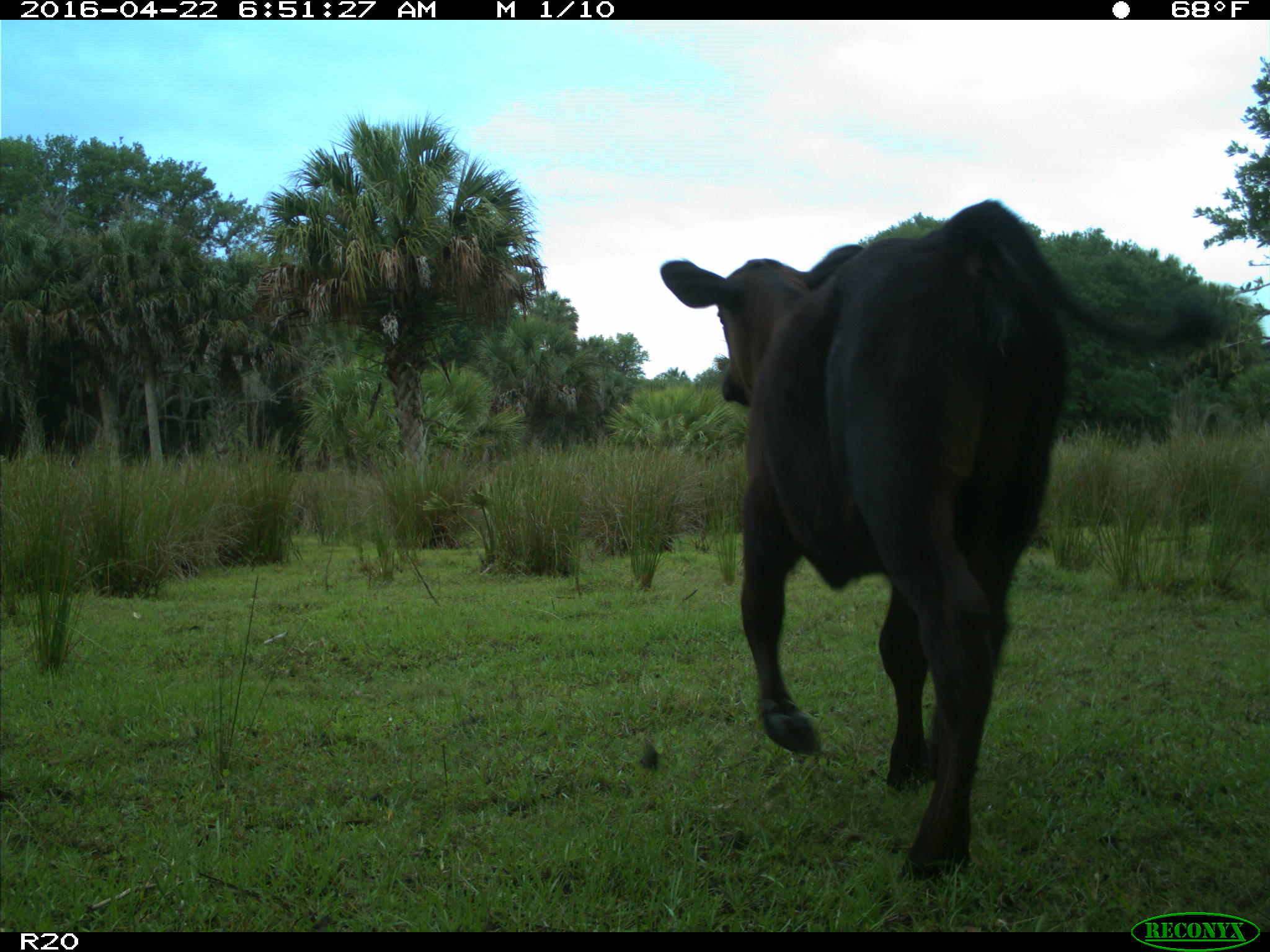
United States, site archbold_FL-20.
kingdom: Animalia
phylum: Chordata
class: Mammalia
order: Artiodactyla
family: Bovidae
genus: Bos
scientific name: Bos taurus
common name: domestic cow